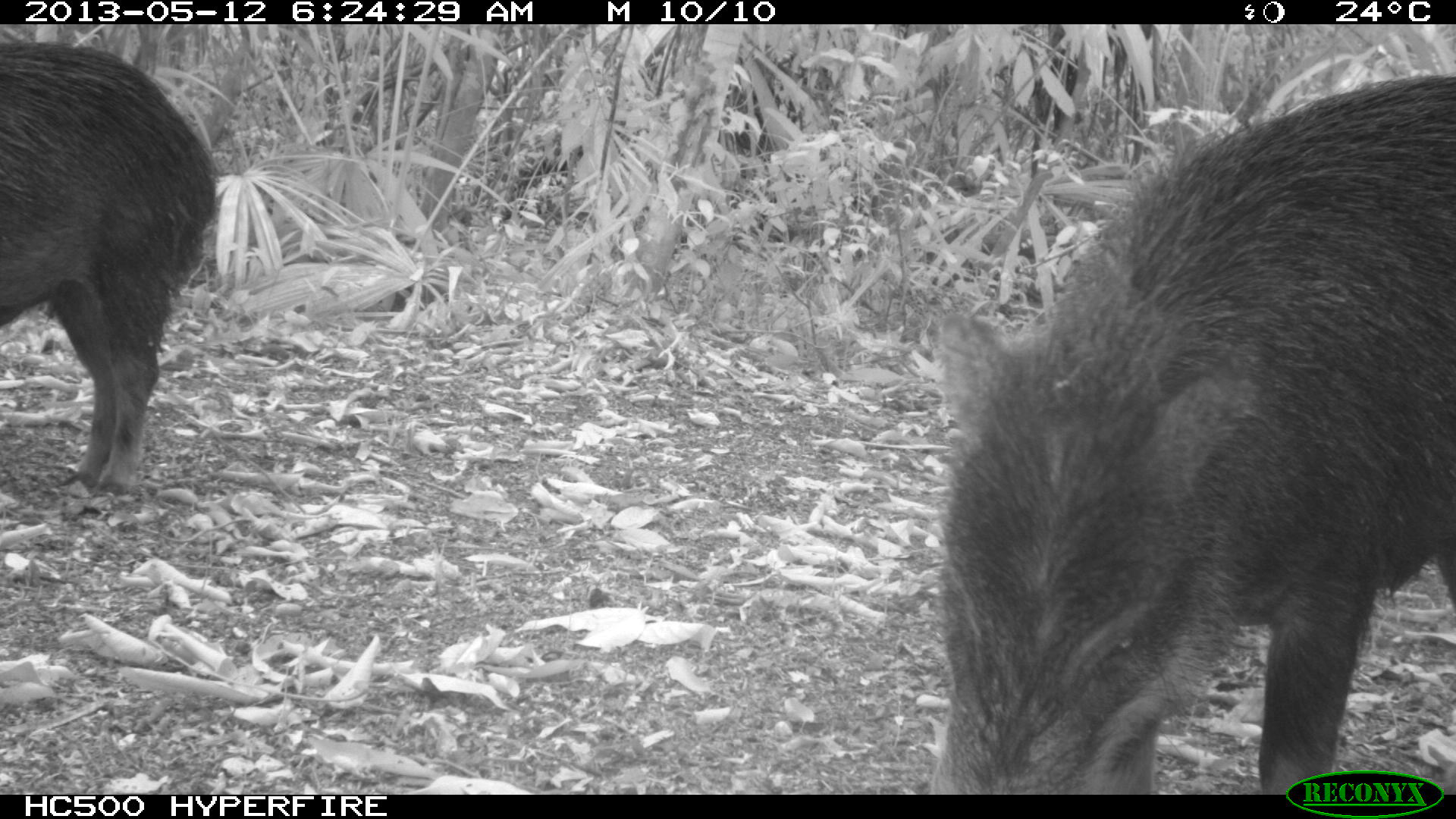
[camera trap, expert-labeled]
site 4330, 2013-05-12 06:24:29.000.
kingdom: Animalia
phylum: Chordata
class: Mammalia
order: Artiodactyla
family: Tayassuidae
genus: Tayassu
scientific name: Tayassu pecari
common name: white-lipped peccary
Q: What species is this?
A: Tayassu pecari (white-lipped peccary).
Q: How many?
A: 5.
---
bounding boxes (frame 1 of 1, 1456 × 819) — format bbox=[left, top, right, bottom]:
tayassu pecari: bbox=[928, 74, 1456, 794]; bbox=[0, 42, 219, 497]